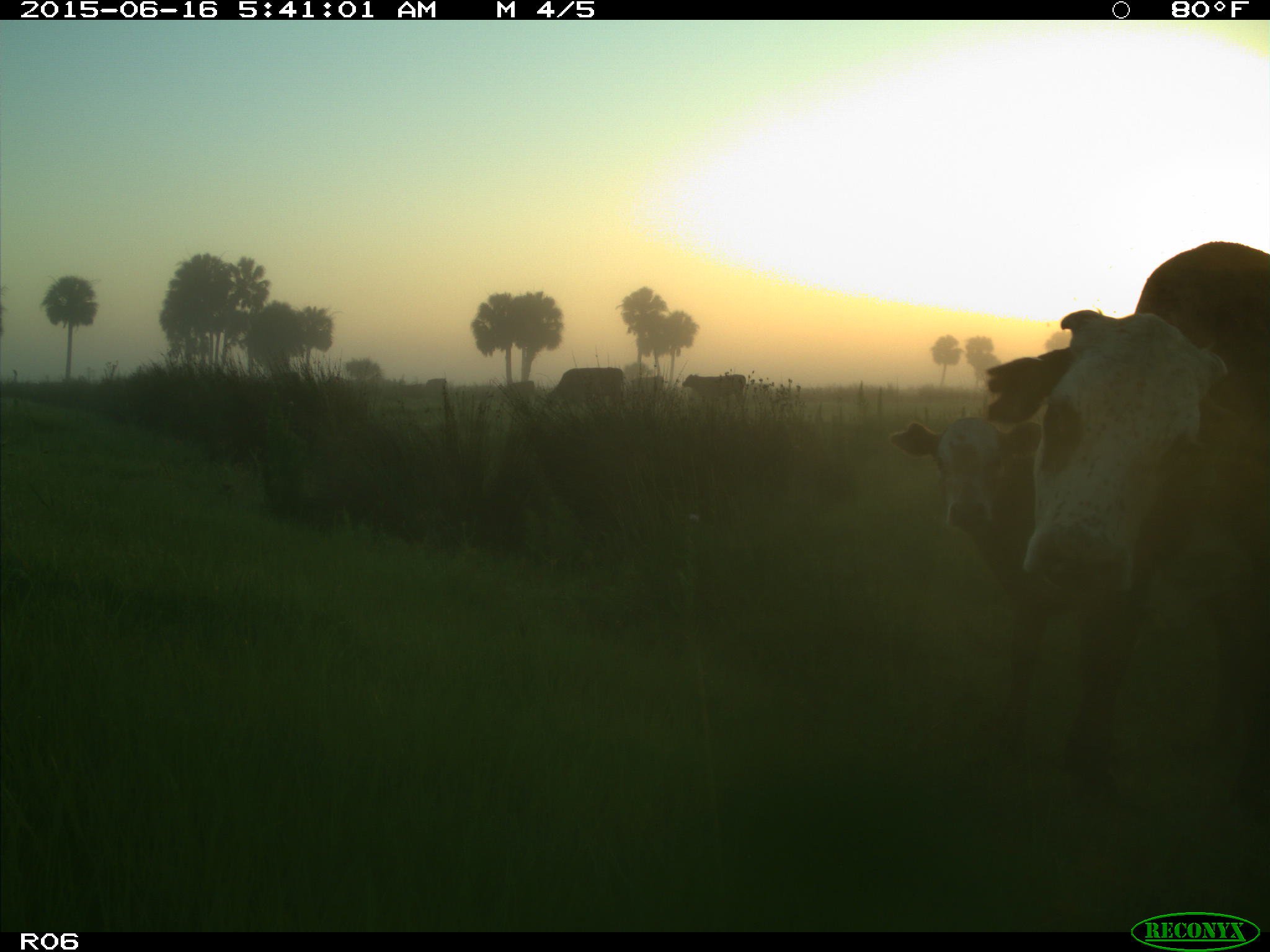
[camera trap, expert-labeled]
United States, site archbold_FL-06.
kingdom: Animalia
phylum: Chordata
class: Mammalia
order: Artiodactyla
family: Bovidae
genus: Bos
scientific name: Bos taurus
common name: domestic cow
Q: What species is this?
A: Bos taurus (domestic cow).